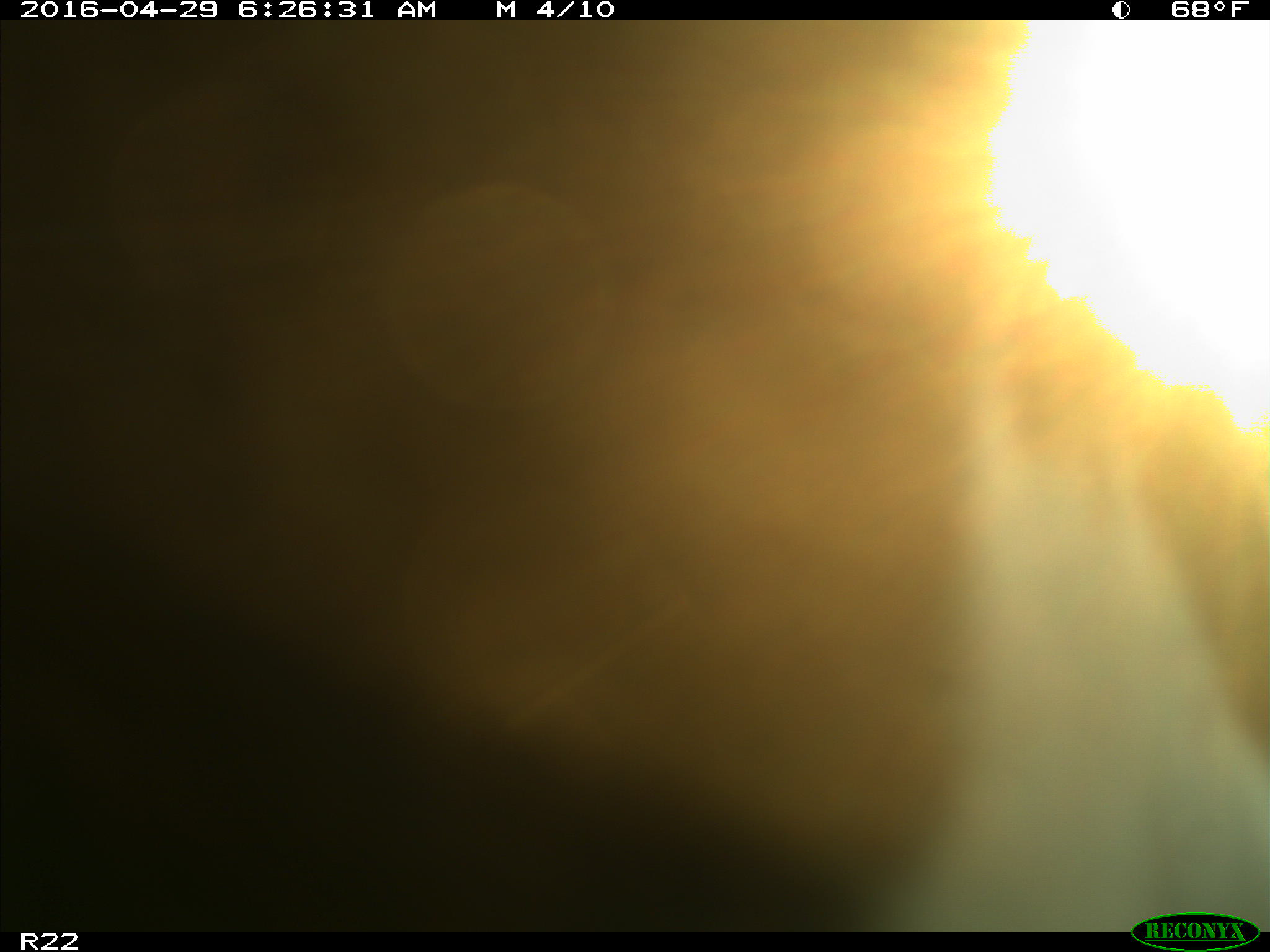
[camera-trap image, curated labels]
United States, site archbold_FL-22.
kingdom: Animalia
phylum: Chordata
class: Mammalia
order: Artiodactyla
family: Bovidae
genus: Bos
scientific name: Bos taurus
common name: domestic cow